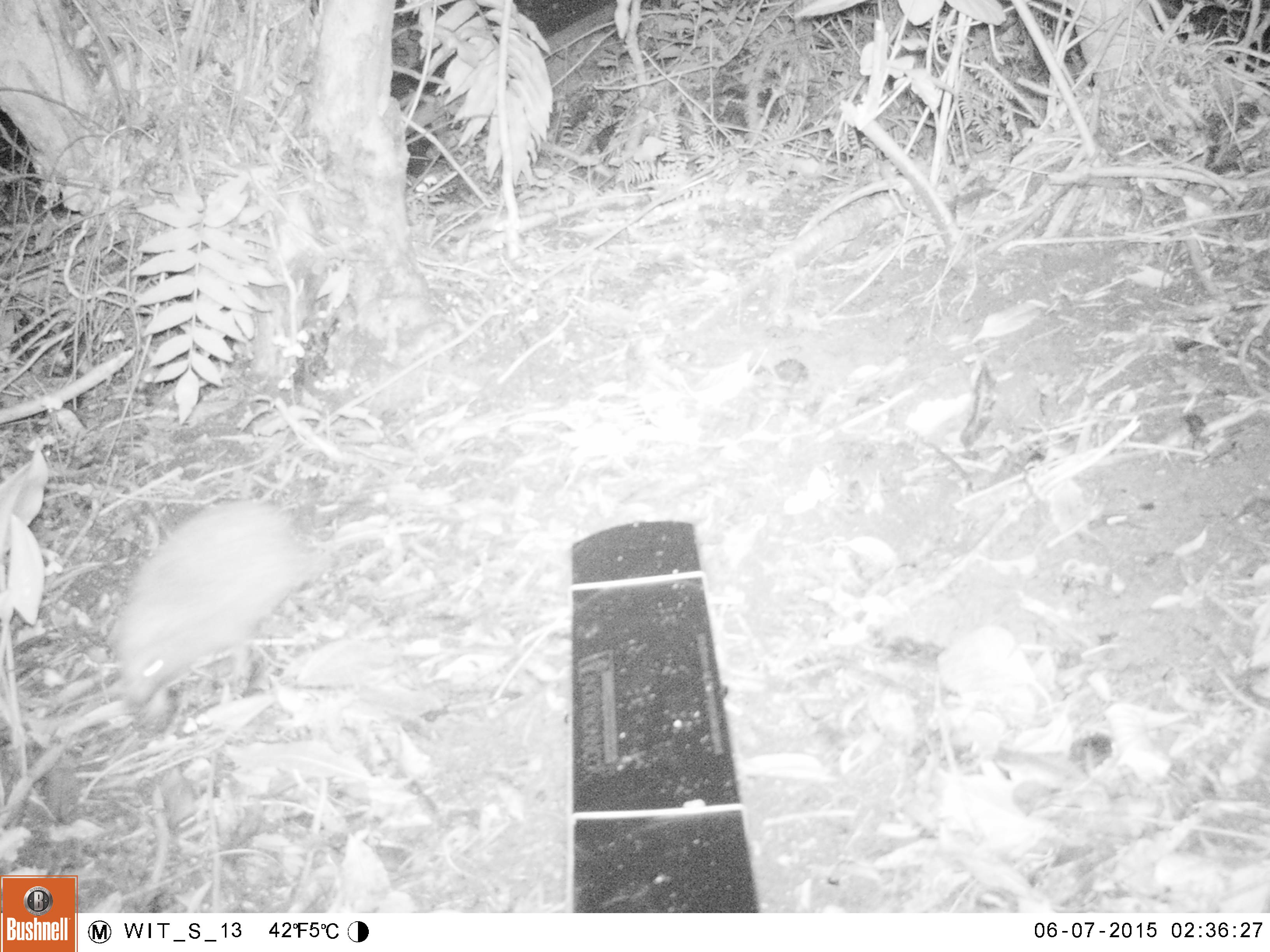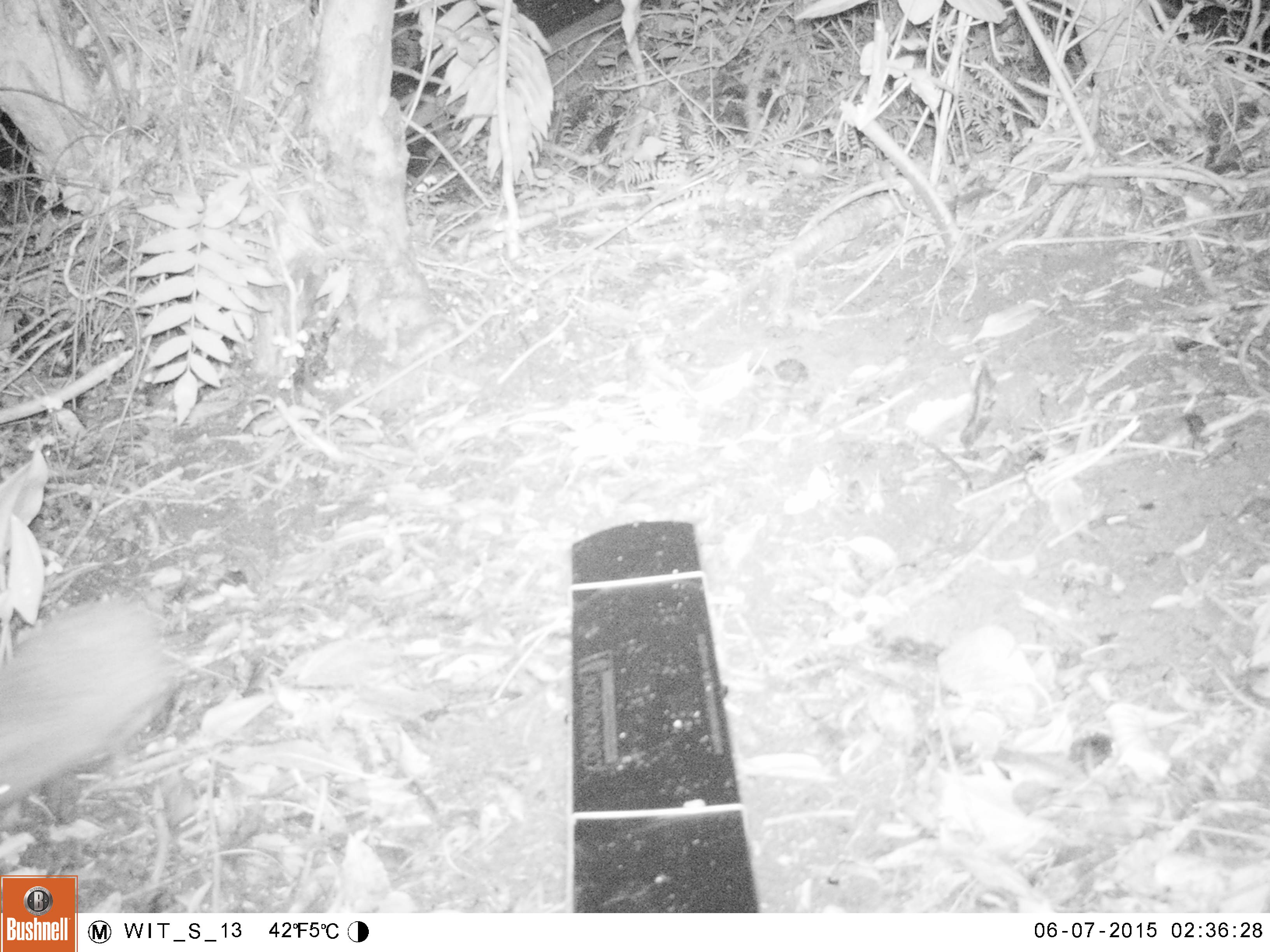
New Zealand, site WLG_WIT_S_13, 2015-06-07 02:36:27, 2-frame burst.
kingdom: Animalia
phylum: Chordata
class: Mammalia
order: Eulipotyphla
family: Erinaceidae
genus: Erinaceus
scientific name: Erinaceus europaeus europaeus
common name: european hedgehog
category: hedgehog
Hedgehog (european hedgehog) (Erinaceus europaeus europaeus).